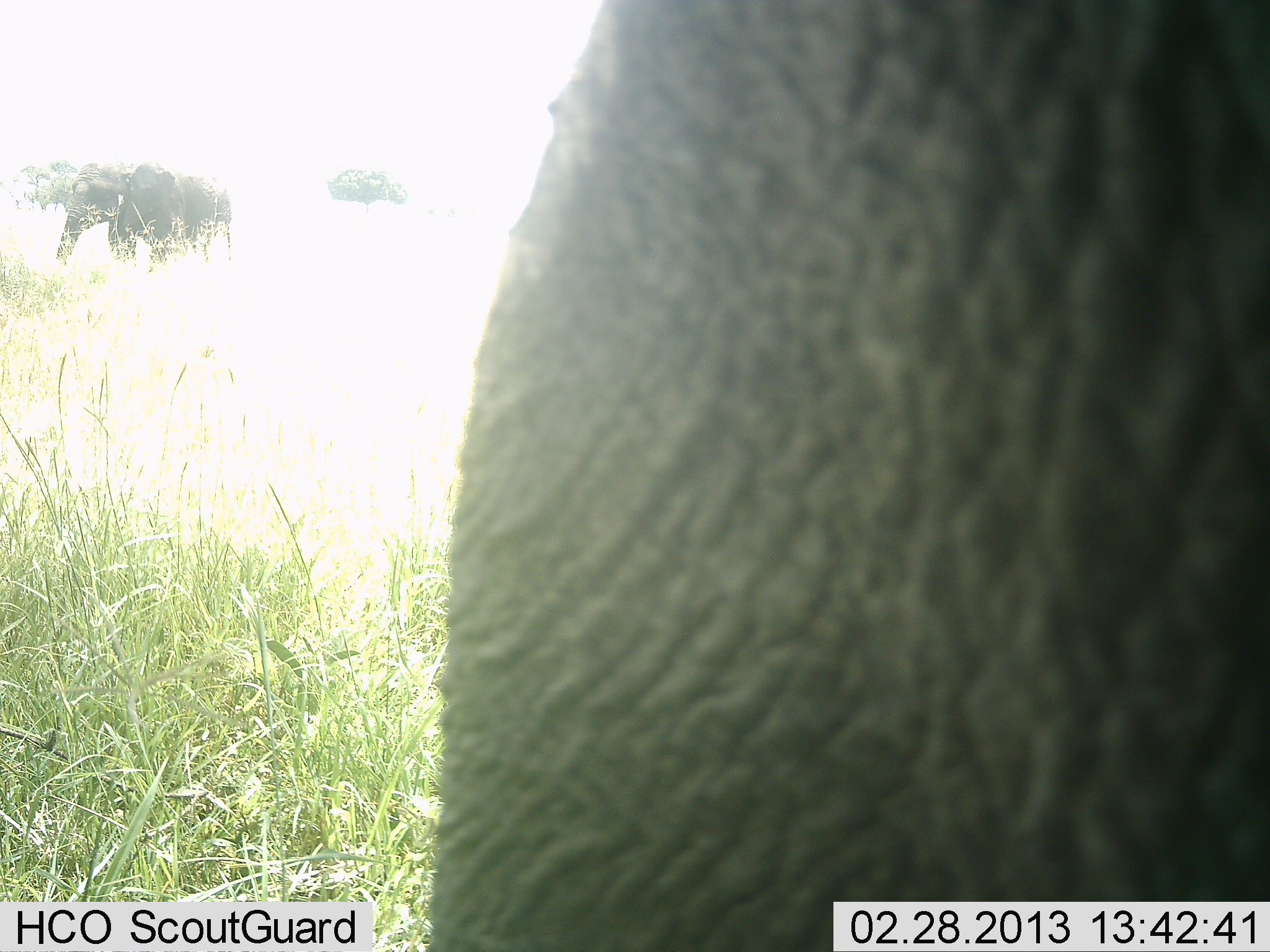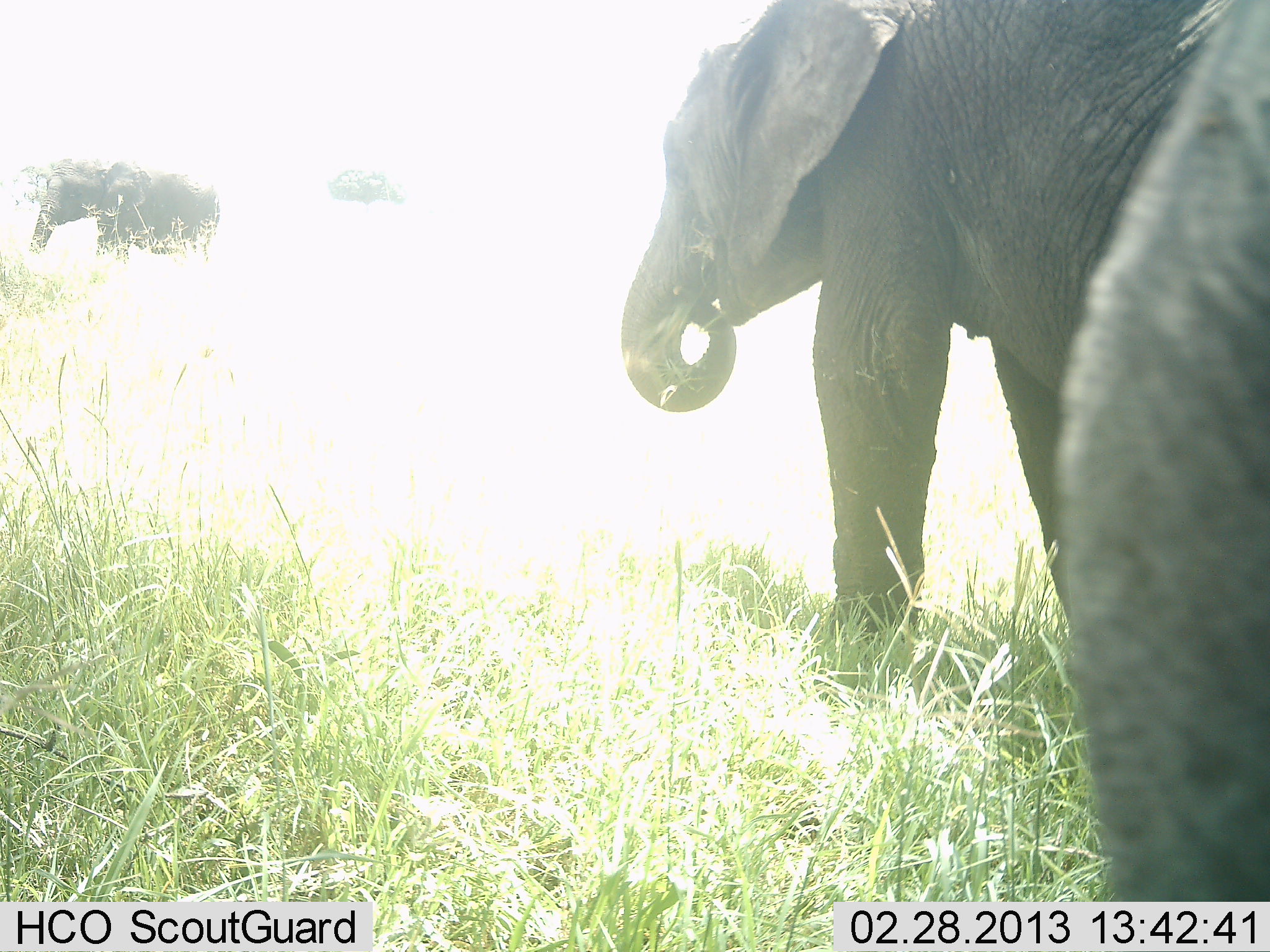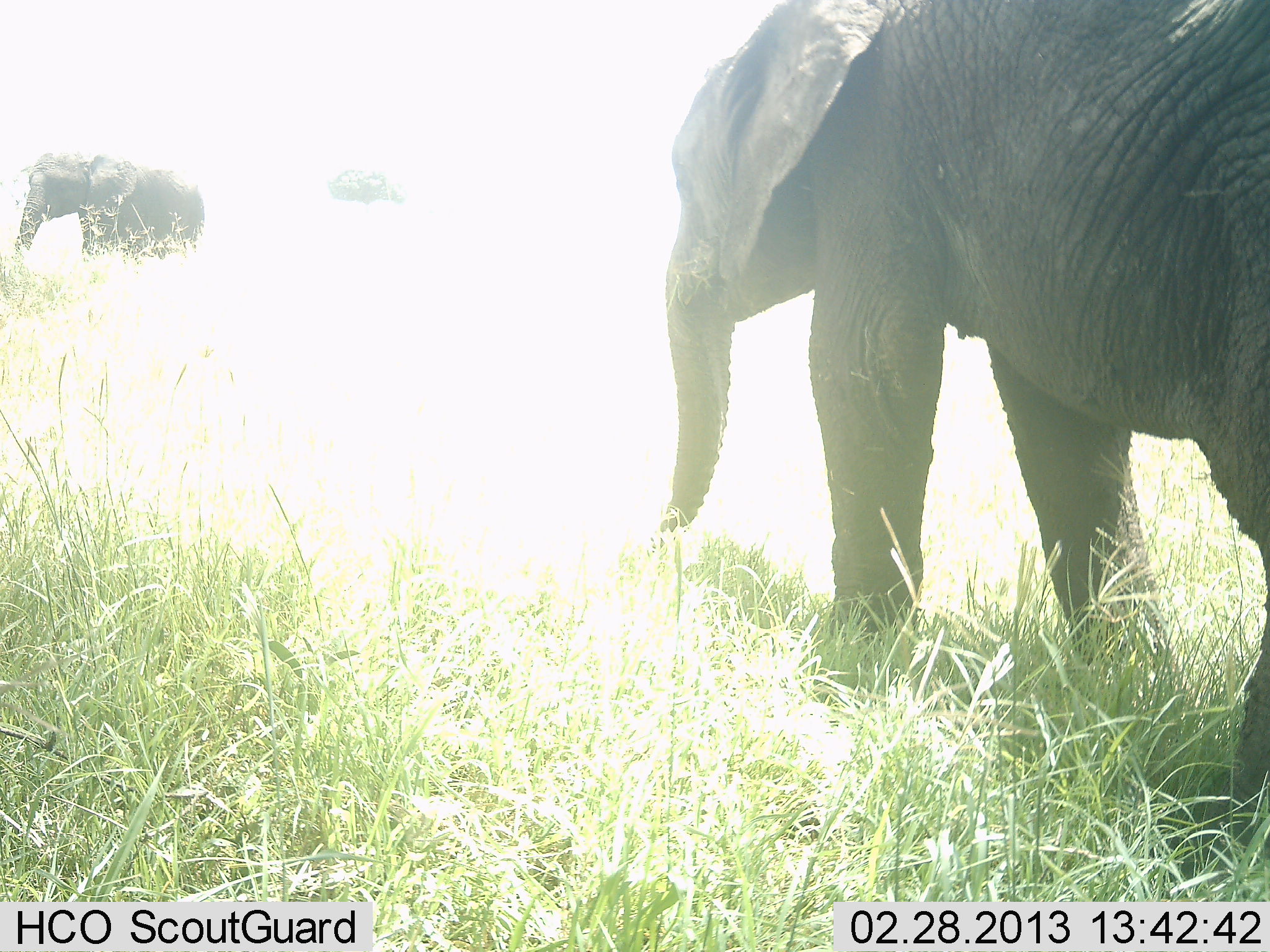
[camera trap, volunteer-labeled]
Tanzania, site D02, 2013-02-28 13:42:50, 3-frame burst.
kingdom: Animalia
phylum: Chordata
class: Mammalia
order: Proboscidea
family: Elephantidae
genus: Loxodonta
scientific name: Loxodonta africana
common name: african bush elephant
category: elephant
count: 3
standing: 62%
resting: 3%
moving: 59%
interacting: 7%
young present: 3%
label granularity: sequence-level